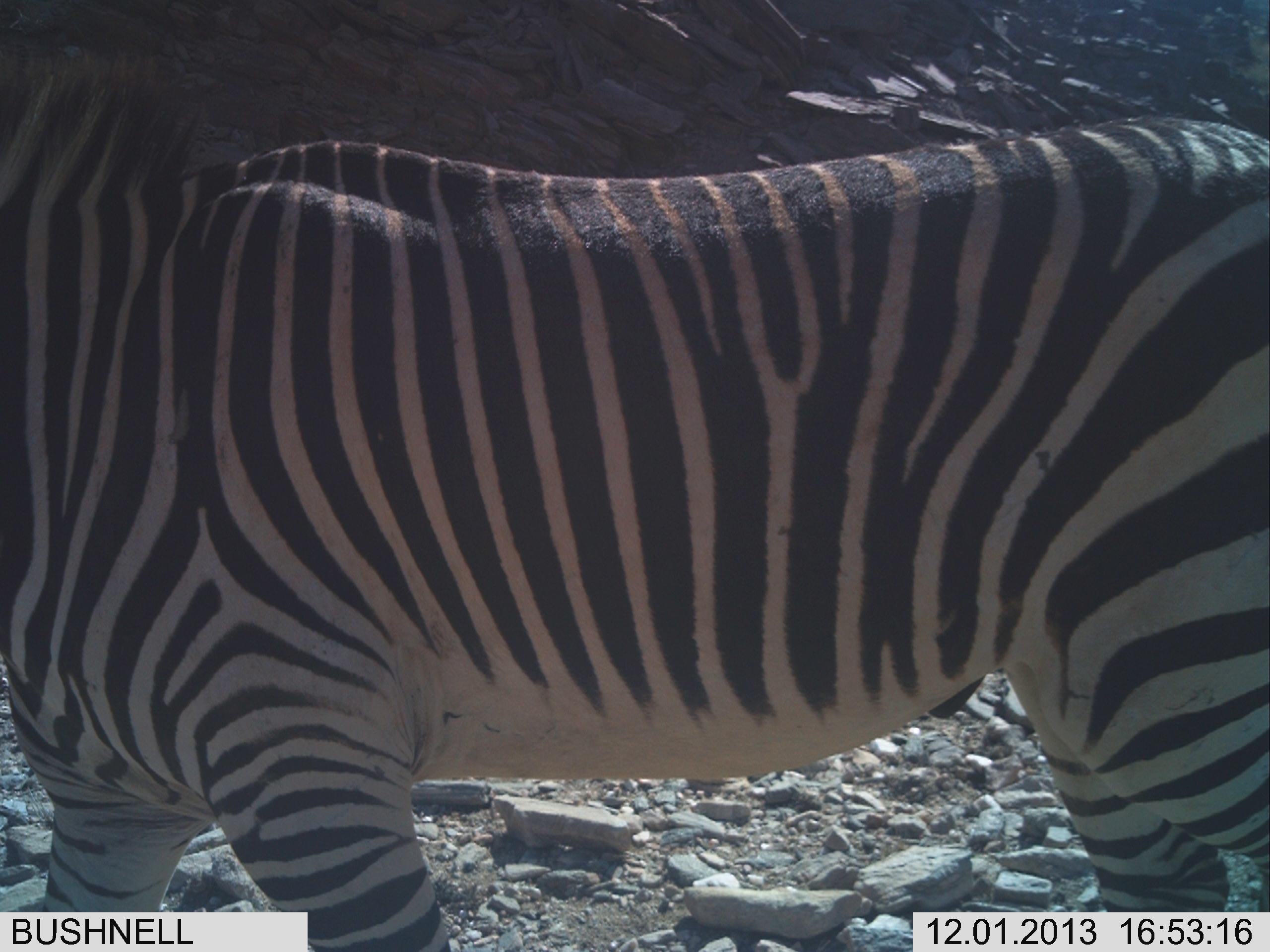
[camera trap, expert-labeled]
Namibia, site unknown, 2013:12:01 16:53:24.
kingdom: Animalia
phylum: Chordata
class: Mammalia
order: Perissodactyla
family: Equidae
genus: Equus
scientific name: Equus zebra hartmannae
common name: hartmann's mountain zebra